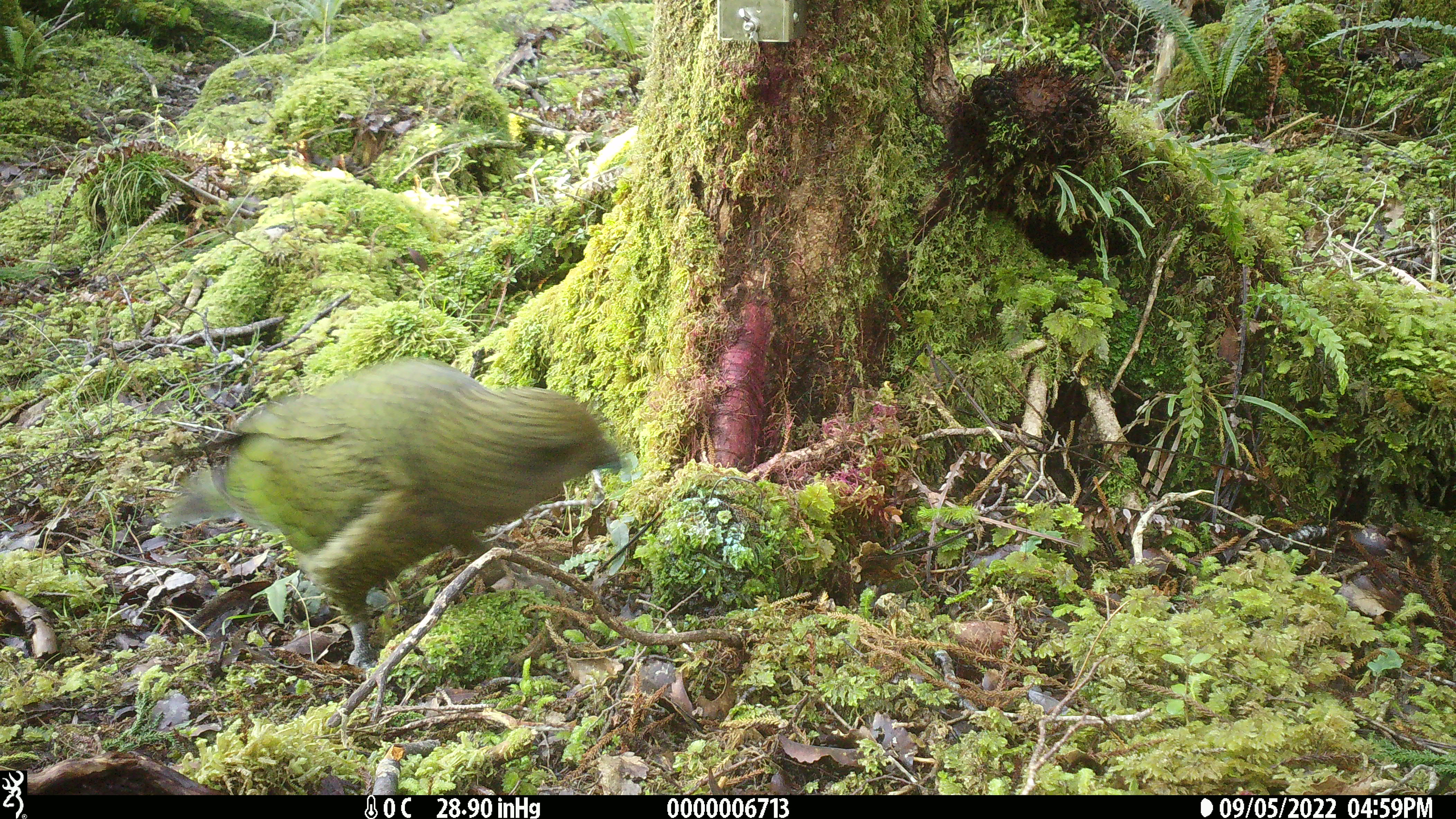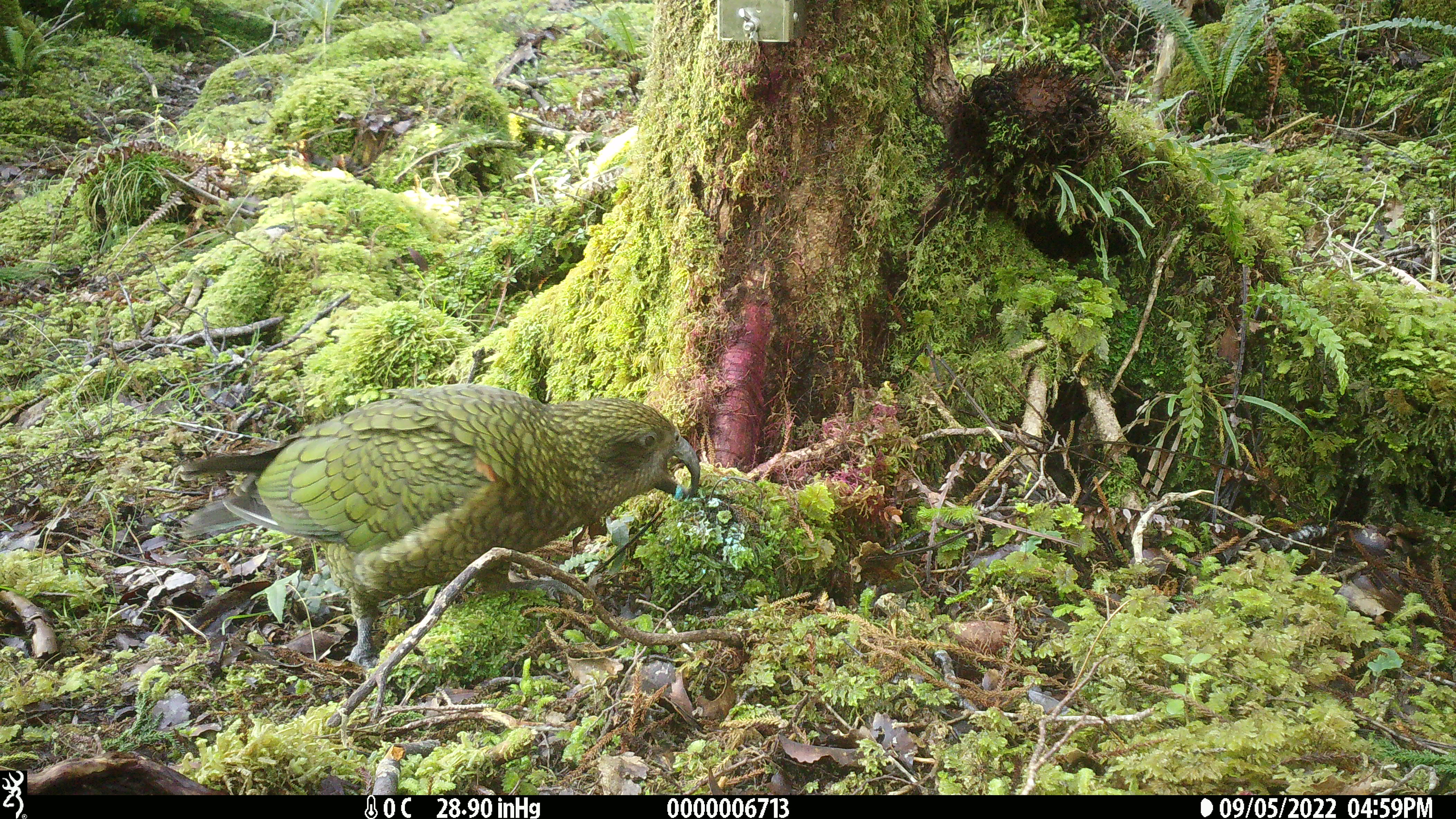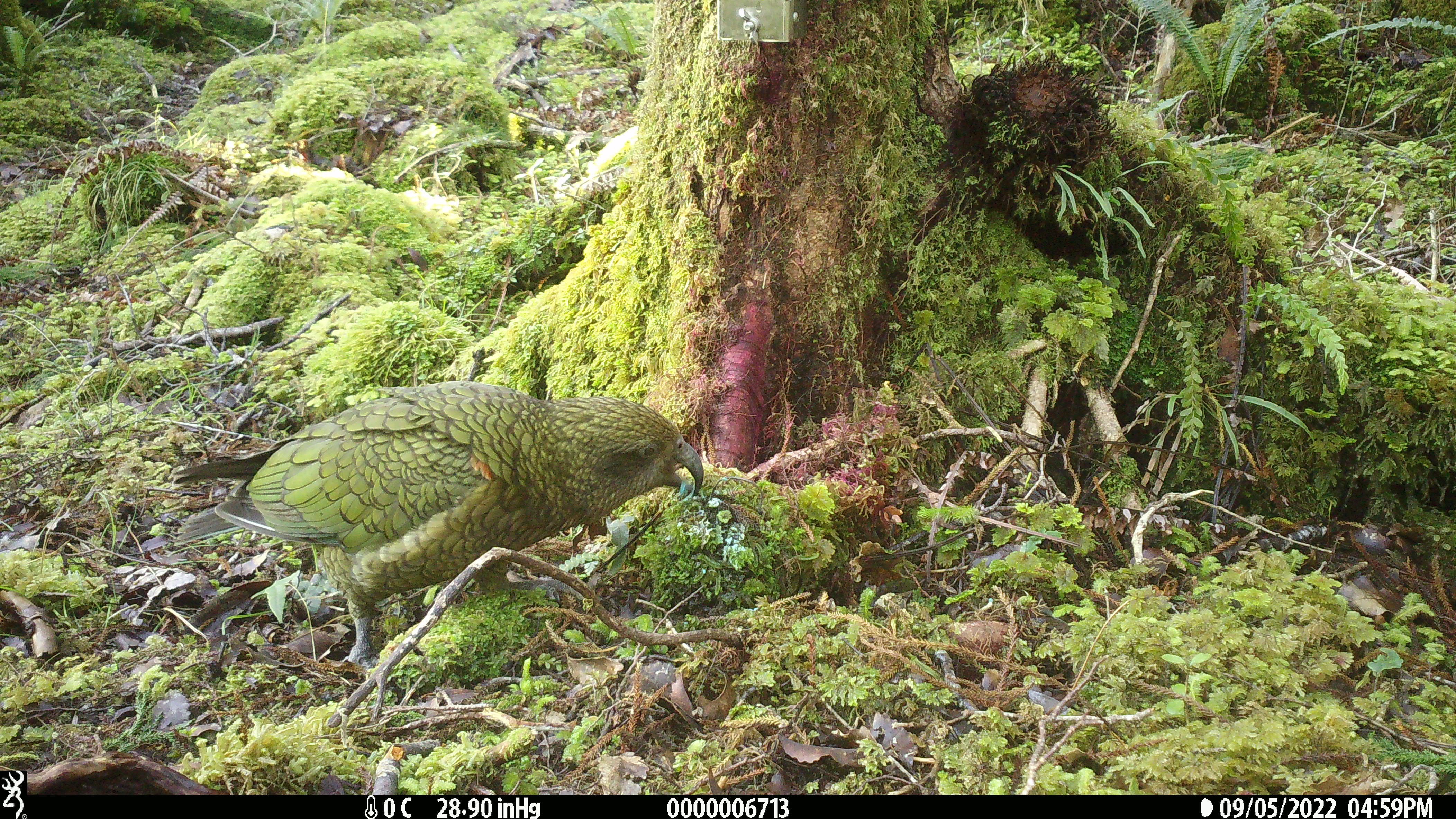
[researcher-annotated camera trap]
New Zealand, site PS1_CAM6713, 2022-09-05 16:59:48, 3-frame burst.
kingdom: Animalia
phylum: Chordata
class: Aves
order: Psittaciformes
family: Strigopidae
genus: Nestor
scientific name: Nestor notabilis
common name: kea